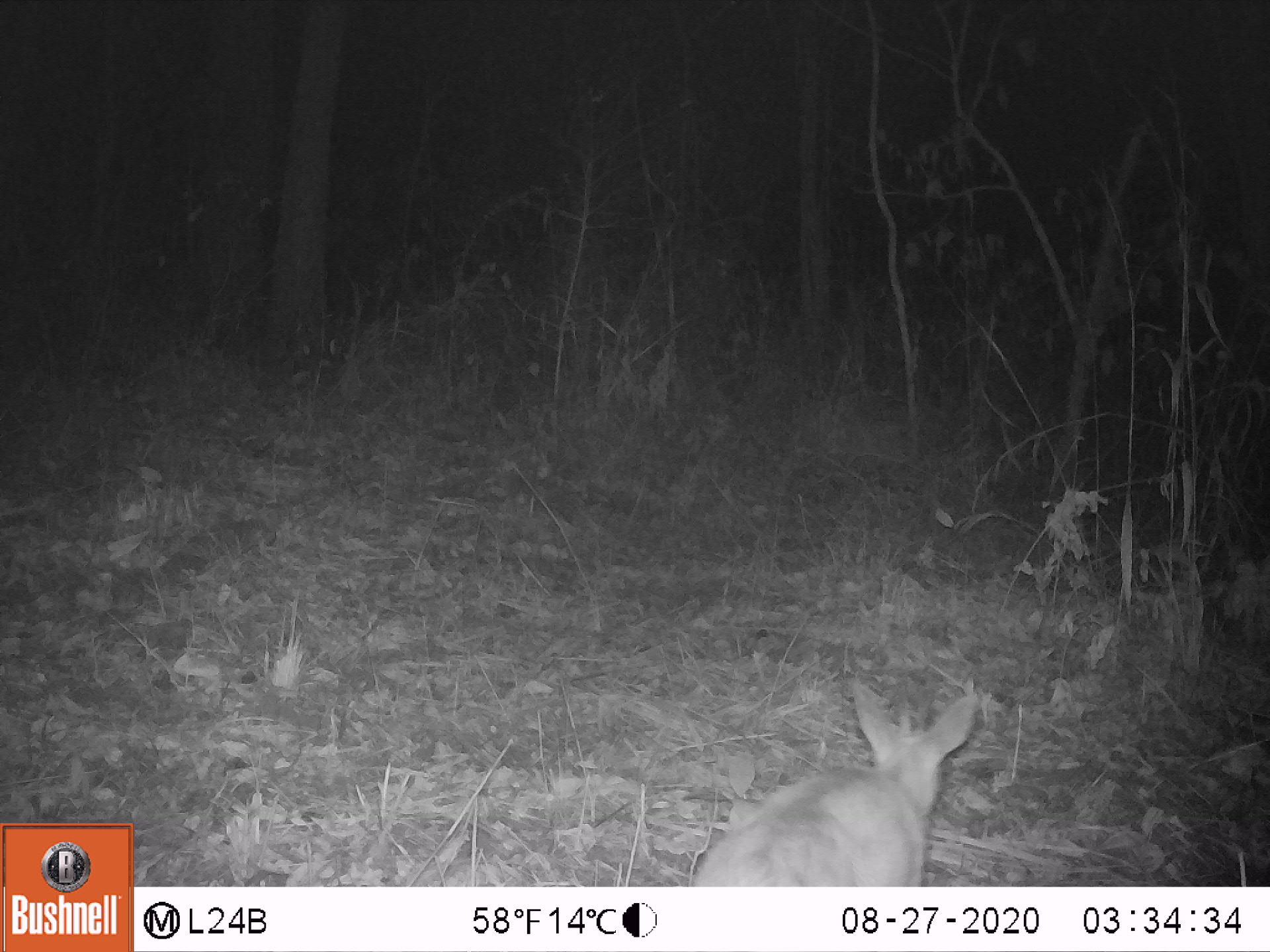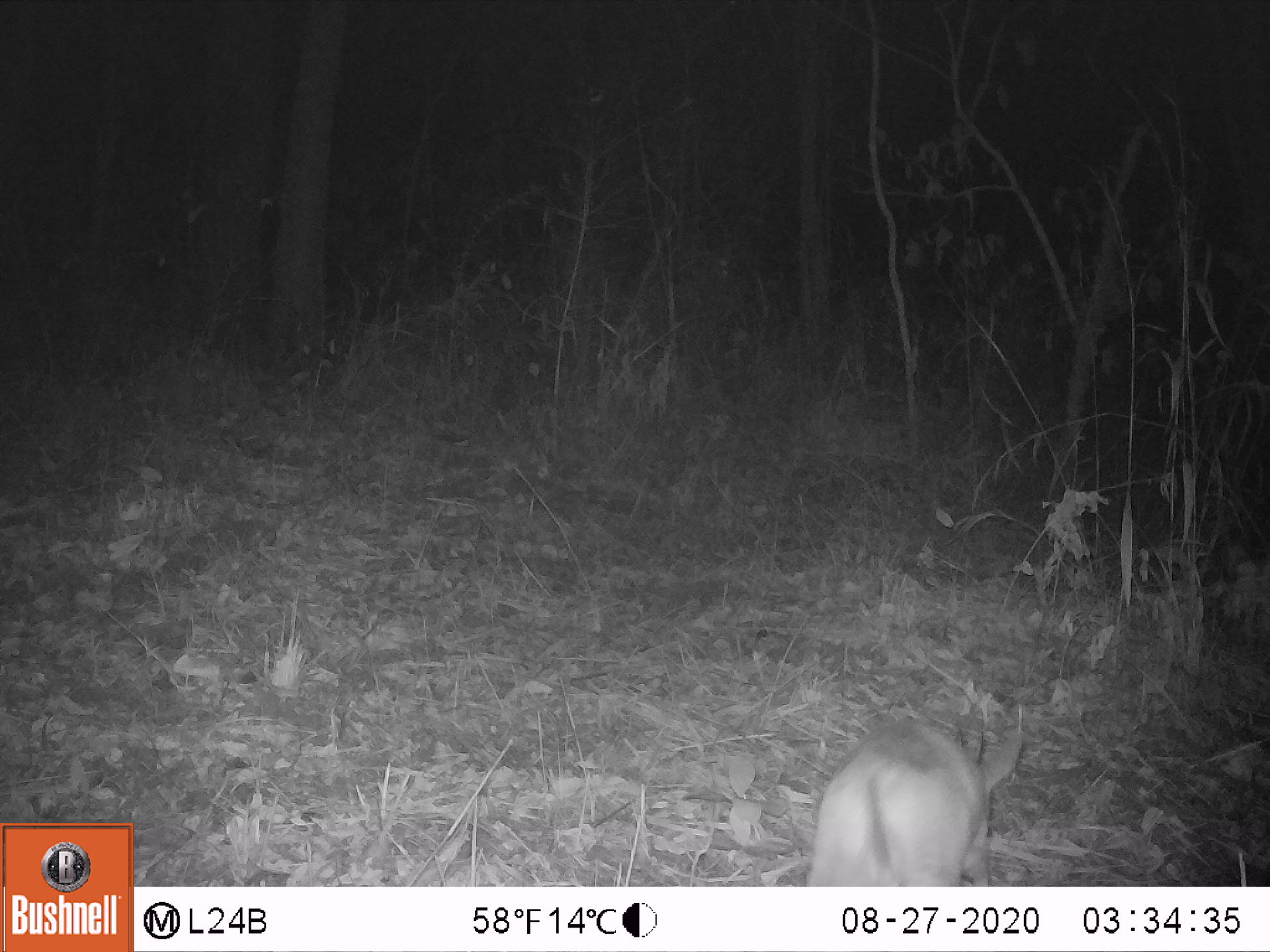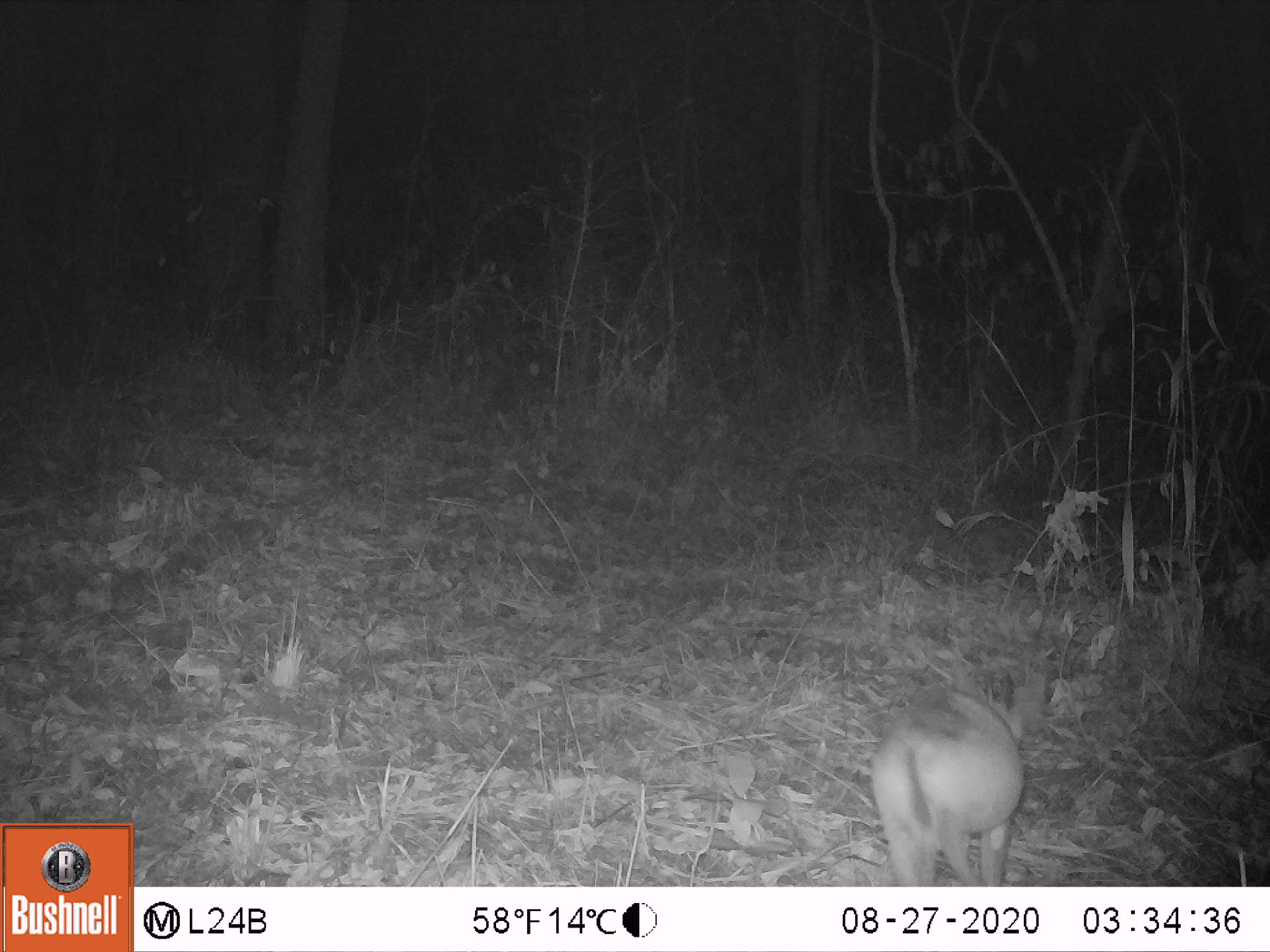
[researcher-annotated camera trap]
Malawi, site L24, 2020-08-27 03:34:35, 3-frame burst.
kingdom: Animalia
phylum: Chordata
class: Mammalia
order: Artiodactyla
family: Bovidae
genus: Sylvicapra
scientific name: Sylvicapra grimmia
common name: common duiker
Common duiker (Sylvicapra grimmia), count 1.